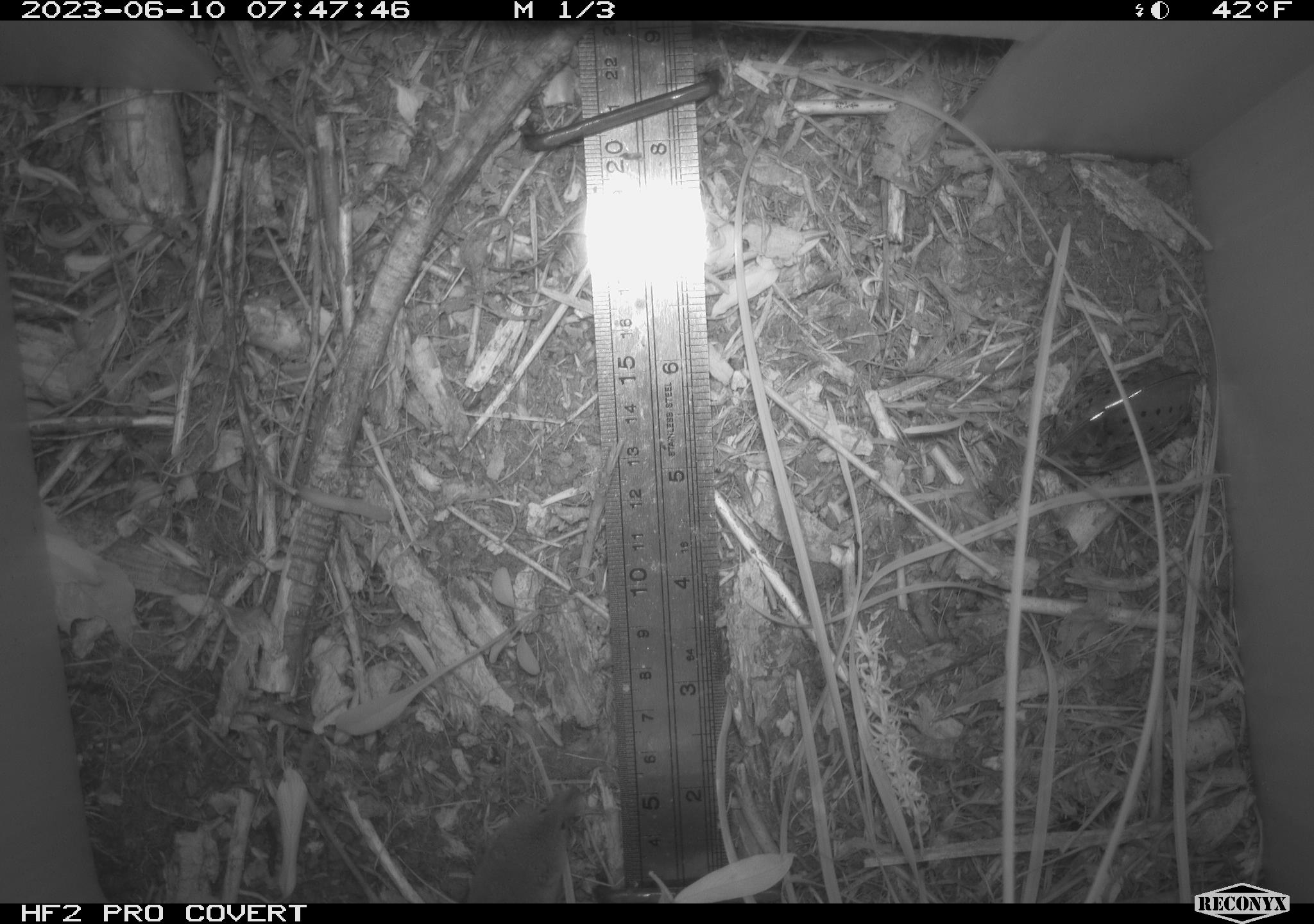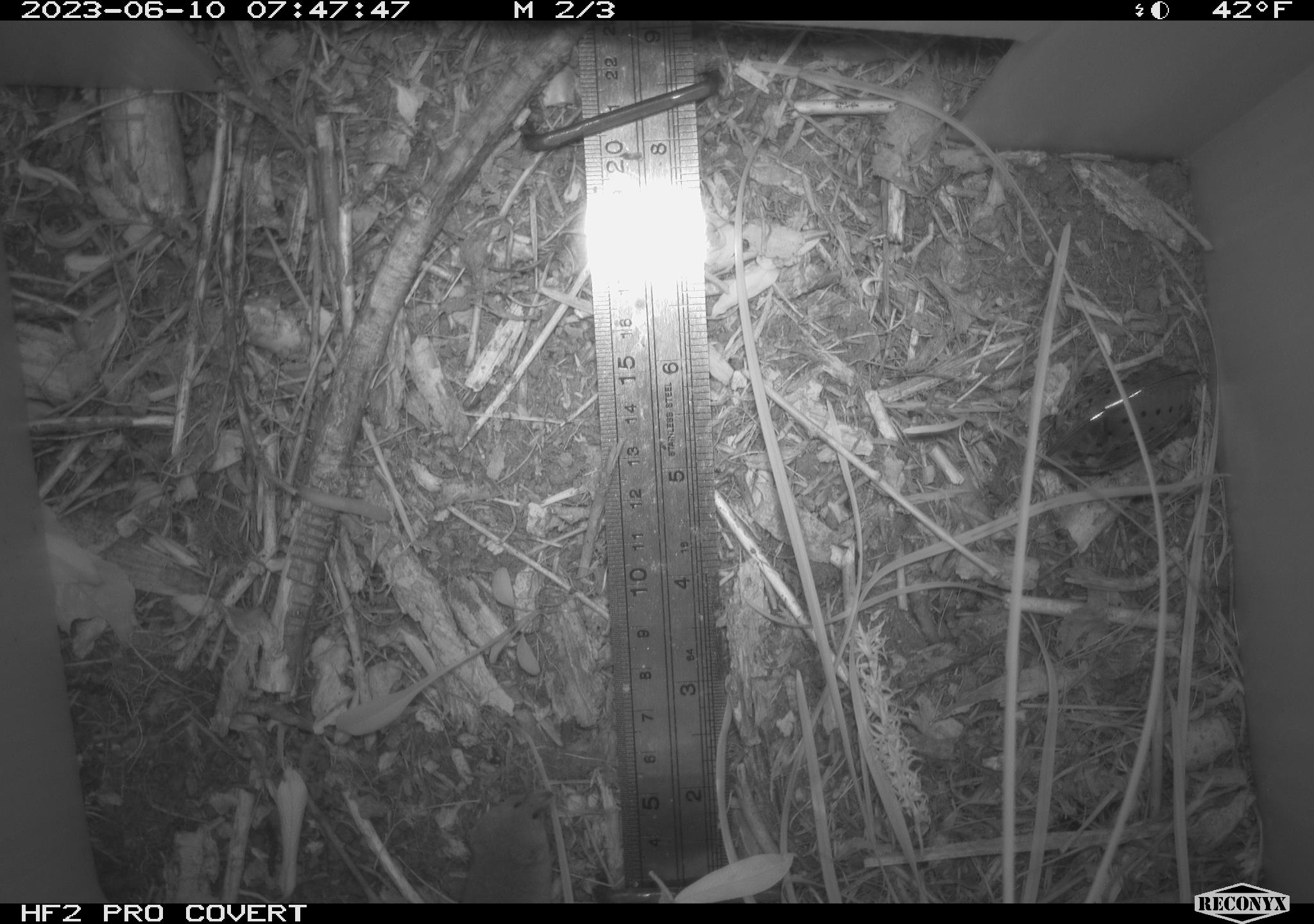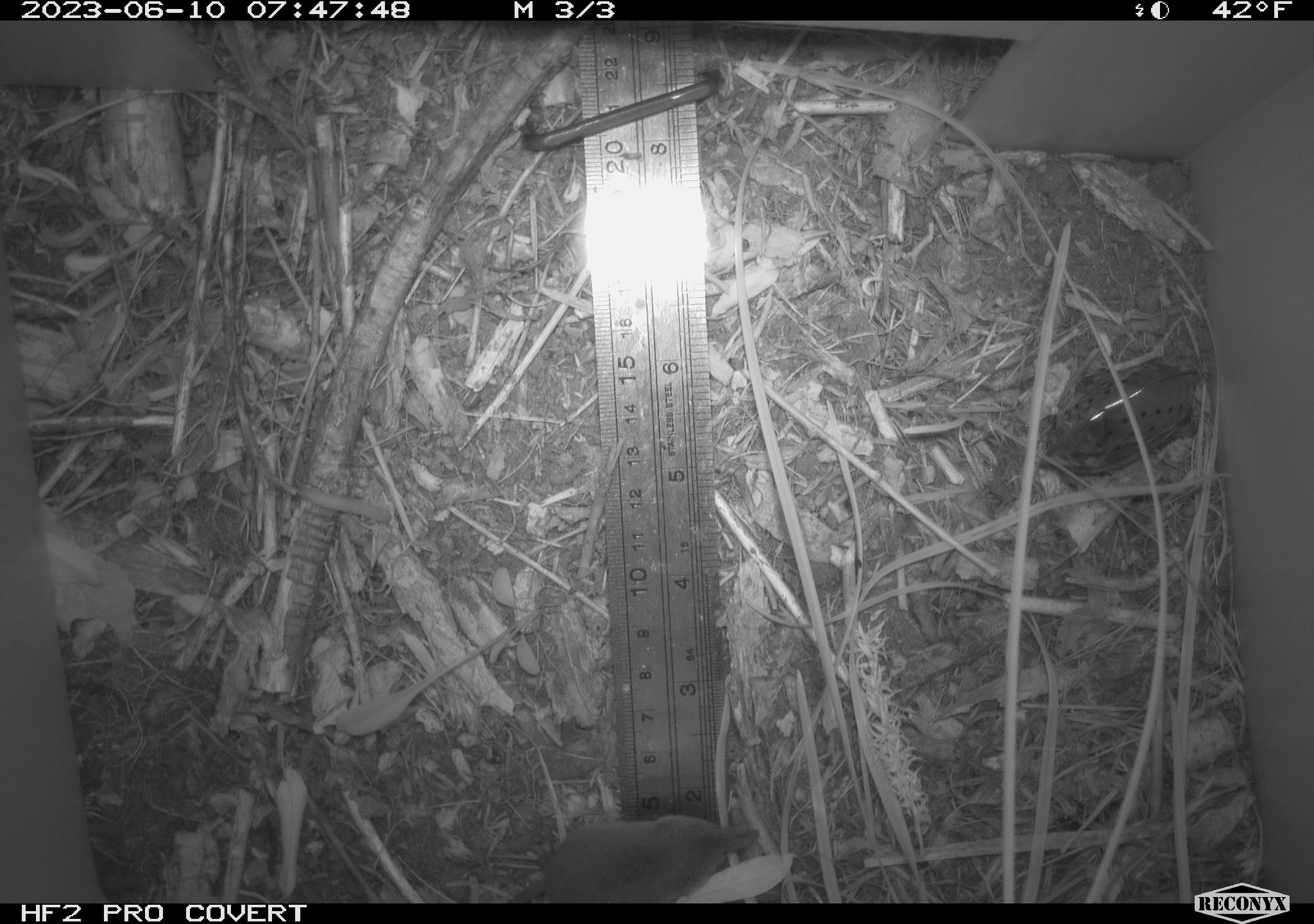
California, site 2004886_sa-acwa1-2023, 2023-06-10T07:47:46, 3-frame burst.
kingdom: Animalia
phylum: Chordata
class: Mammalia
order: Eulipotyphla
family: Soricidae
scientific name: Soricidae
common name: shrews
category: soricidae family